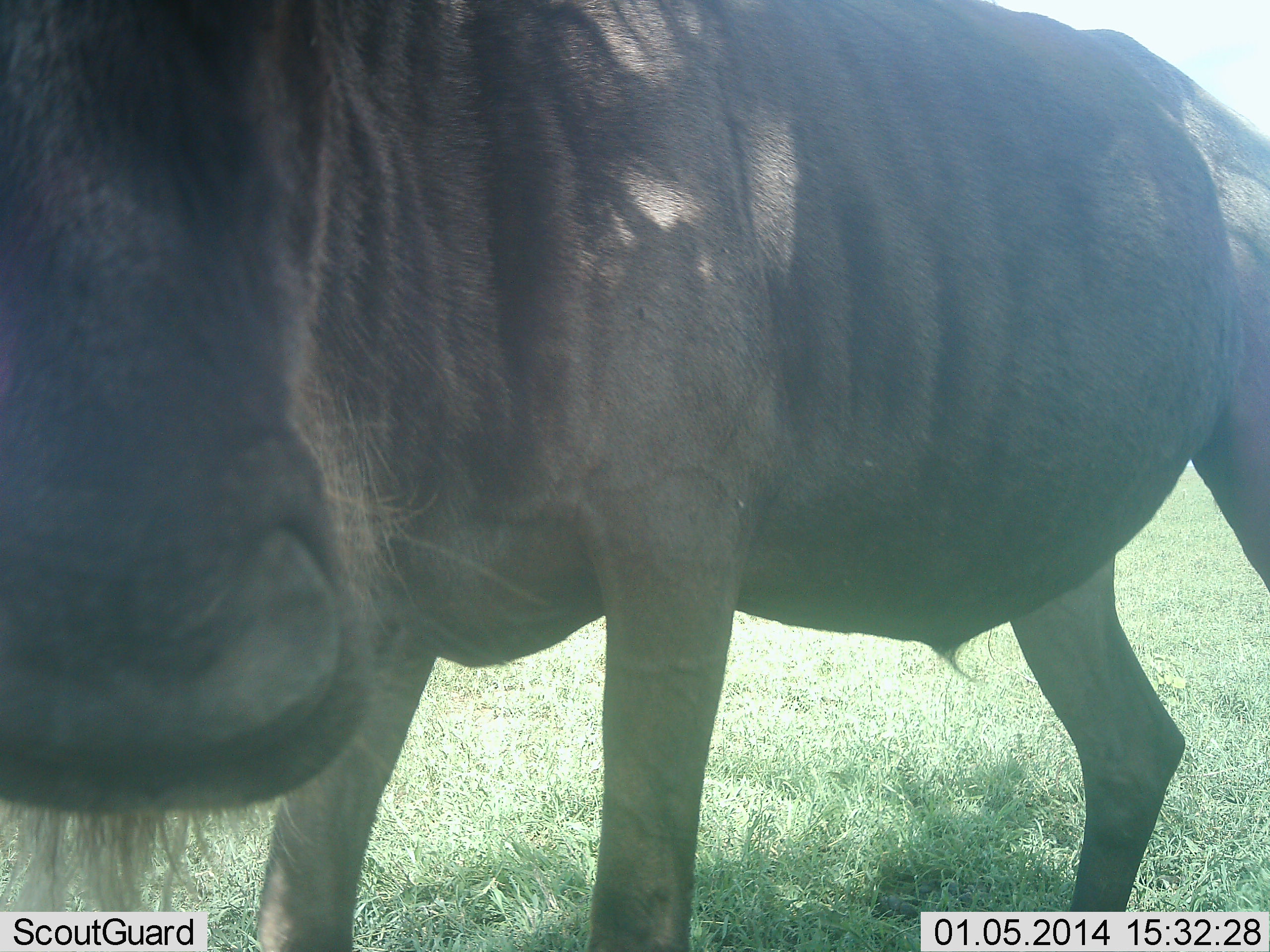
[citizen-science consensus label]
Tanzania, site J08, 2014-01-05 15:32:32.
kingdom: Animalia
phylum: Chordata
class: Mammalia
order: Artiodactyla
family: Bovidae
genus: Connochaetes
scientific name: Connochaetes taurinus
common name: blue wildebeest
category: wildebeest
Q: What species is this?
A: Wildebeest (blue wildebeest) (Connochaetes taurinus).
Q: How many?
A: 1.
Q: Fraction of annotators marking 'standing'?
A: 80%.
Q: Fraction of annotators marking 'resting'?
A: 0%.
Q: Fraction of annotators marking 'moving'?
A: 0%.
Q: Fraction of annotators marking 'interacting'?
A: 20%.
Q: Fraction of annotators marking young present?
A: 0%.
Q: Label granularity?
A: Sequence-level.